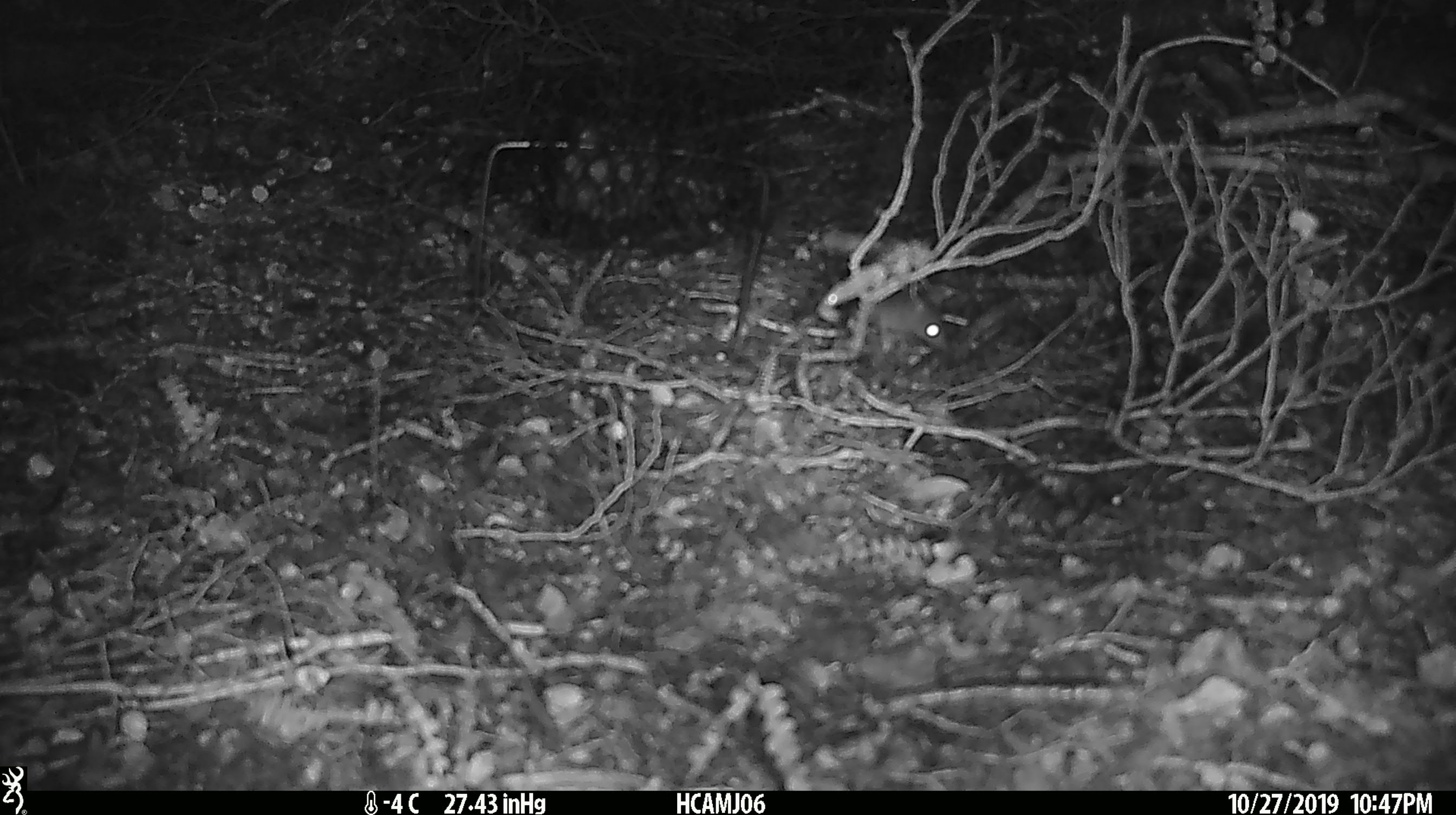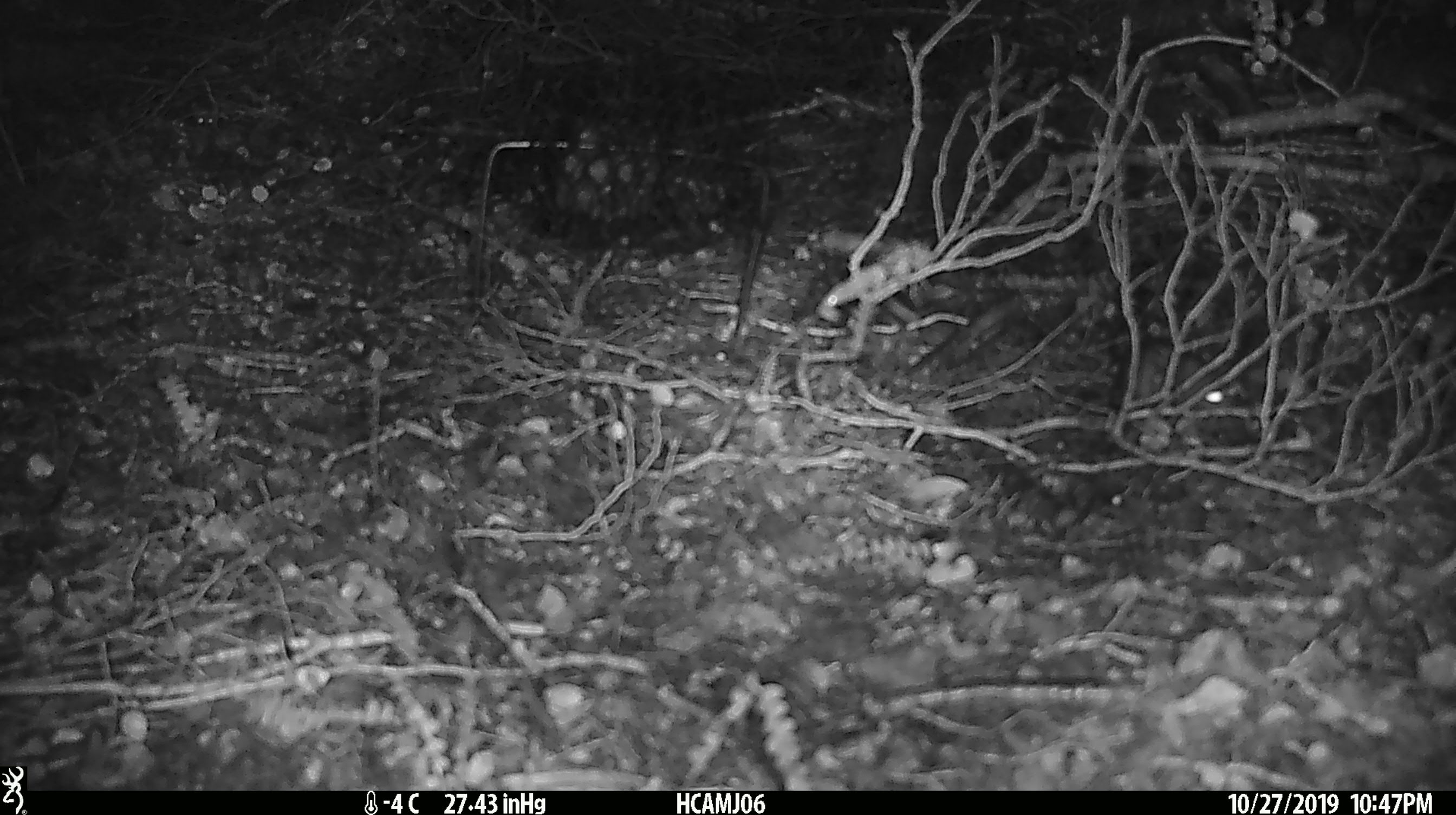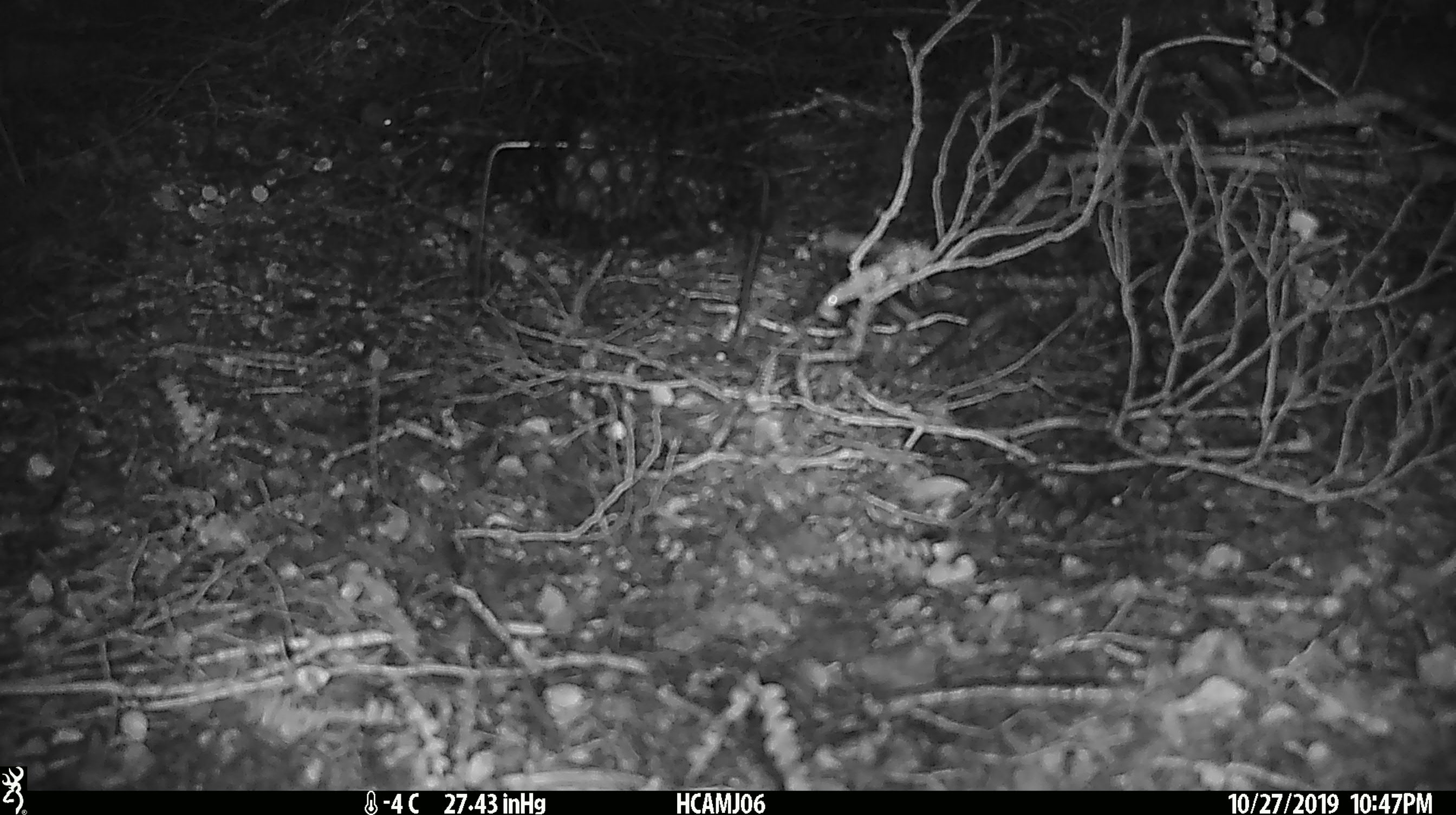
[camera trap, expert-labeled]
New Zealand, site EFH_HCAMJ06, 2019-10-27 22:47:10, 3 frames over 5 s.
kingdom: Animalia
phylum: Chordata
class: Mammalia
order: Rodentia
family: Muridae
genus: Mus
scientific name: Mus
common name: mouse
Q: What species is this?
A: Mouse (Mus).